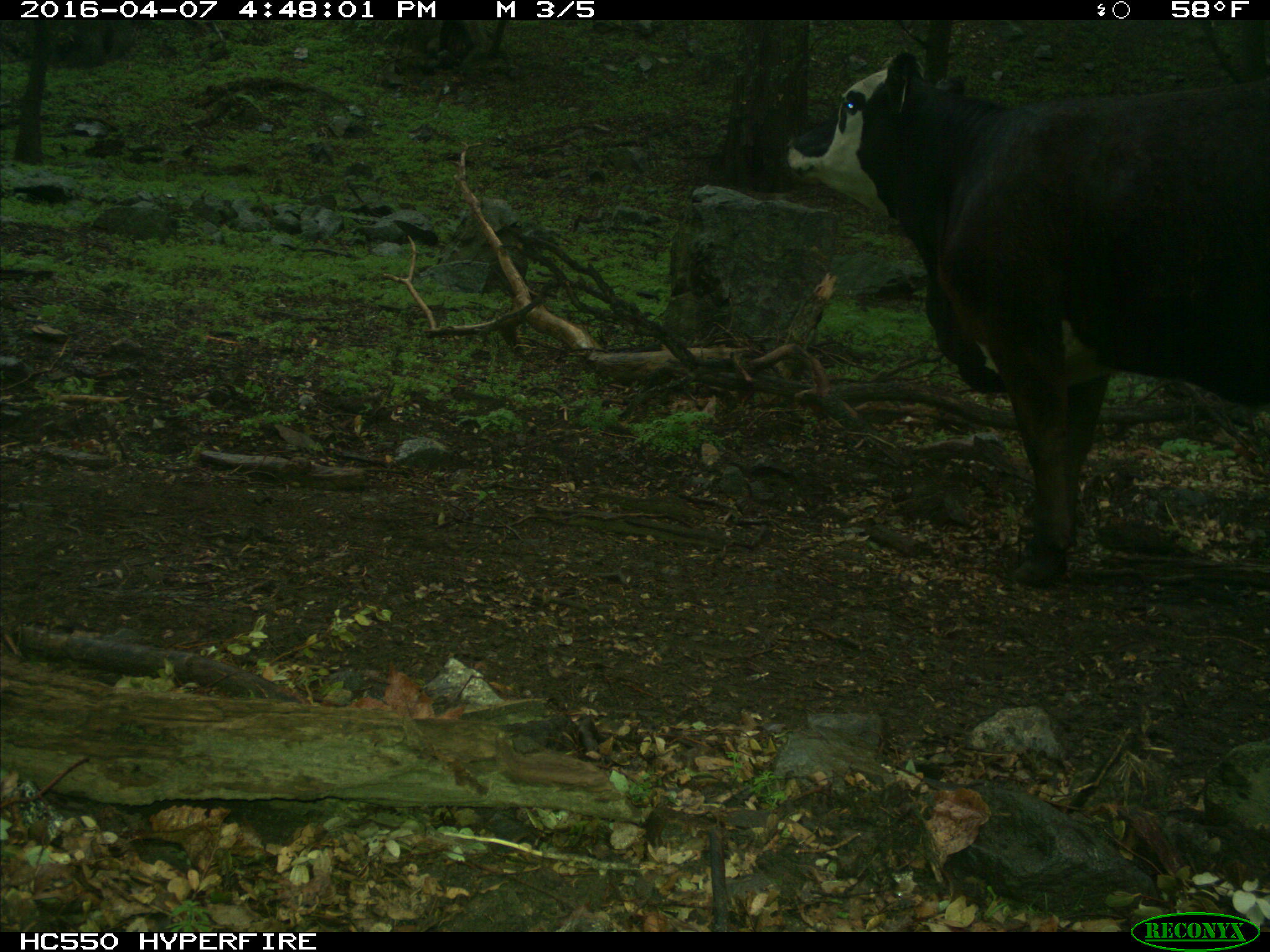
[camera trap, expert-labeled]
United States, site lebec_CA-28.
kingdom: Animalia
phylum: Chordata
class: Mammalia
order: Artiodactyla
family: Bovidae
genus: Bos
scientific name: Bos taurus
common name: domestic cow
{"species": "Bos taurus (domestic cow)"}